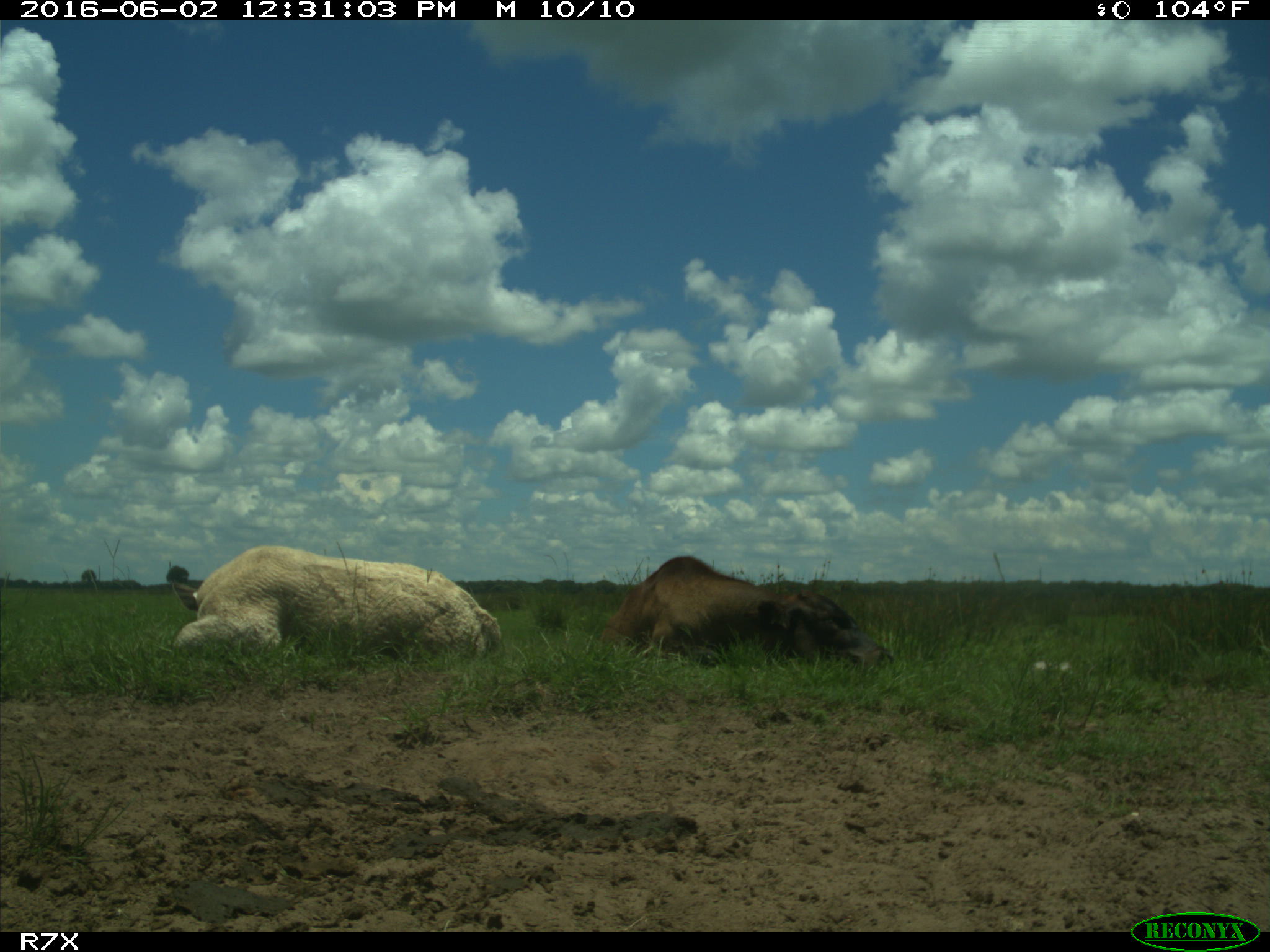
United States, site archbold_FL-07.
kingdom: Animalia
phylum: Chordata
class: Mammalia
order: Artiodactyla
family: Bovidae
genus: Bos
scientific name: Bos taurus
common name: domestic cow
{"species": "Bos taurus (domestic cow)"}